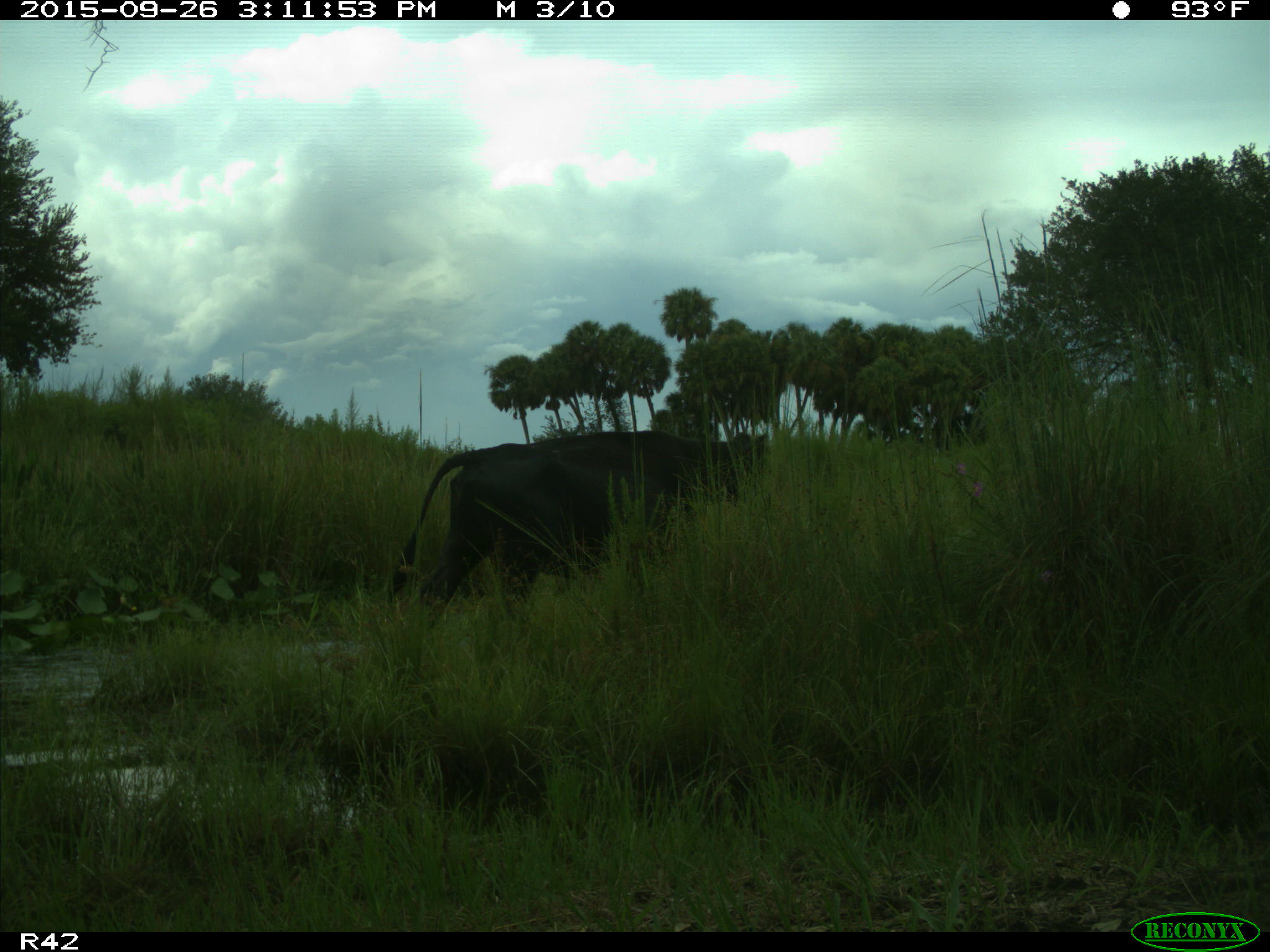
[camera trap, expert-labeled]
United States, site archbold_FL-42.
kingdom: Animalia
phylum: Chordata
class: Mammalia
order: Artiodactyla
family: Bovidae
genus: Bos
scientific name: Bos taurus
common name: domestic cow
Bos taurus (domestic cow).